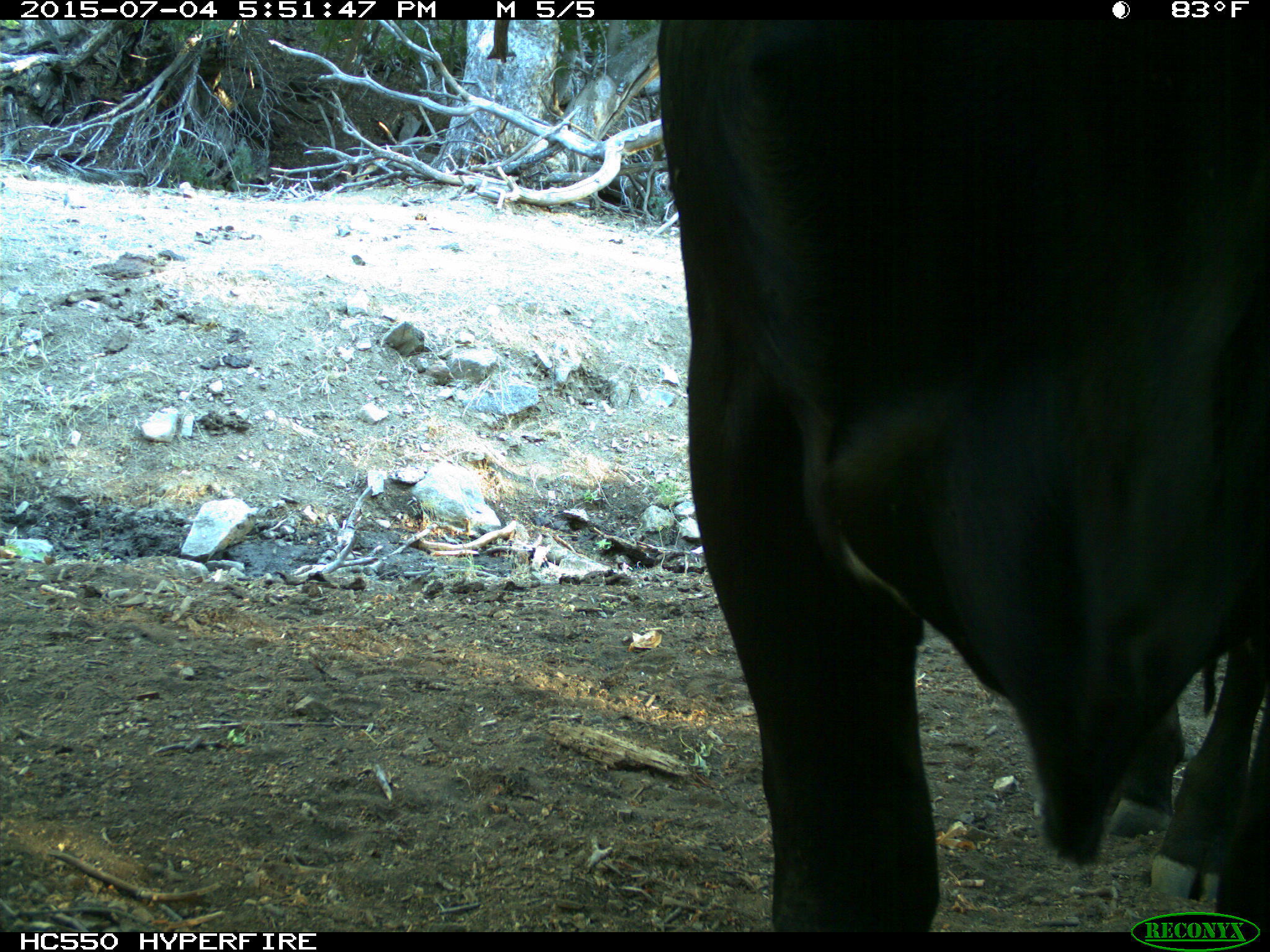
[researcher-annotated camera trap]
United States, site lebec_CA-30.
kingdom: Animalia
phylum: Chordata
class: Mammalia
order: Artiodactyla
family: Bovidae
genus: Bos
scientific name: Bos taurus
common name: domestic cow